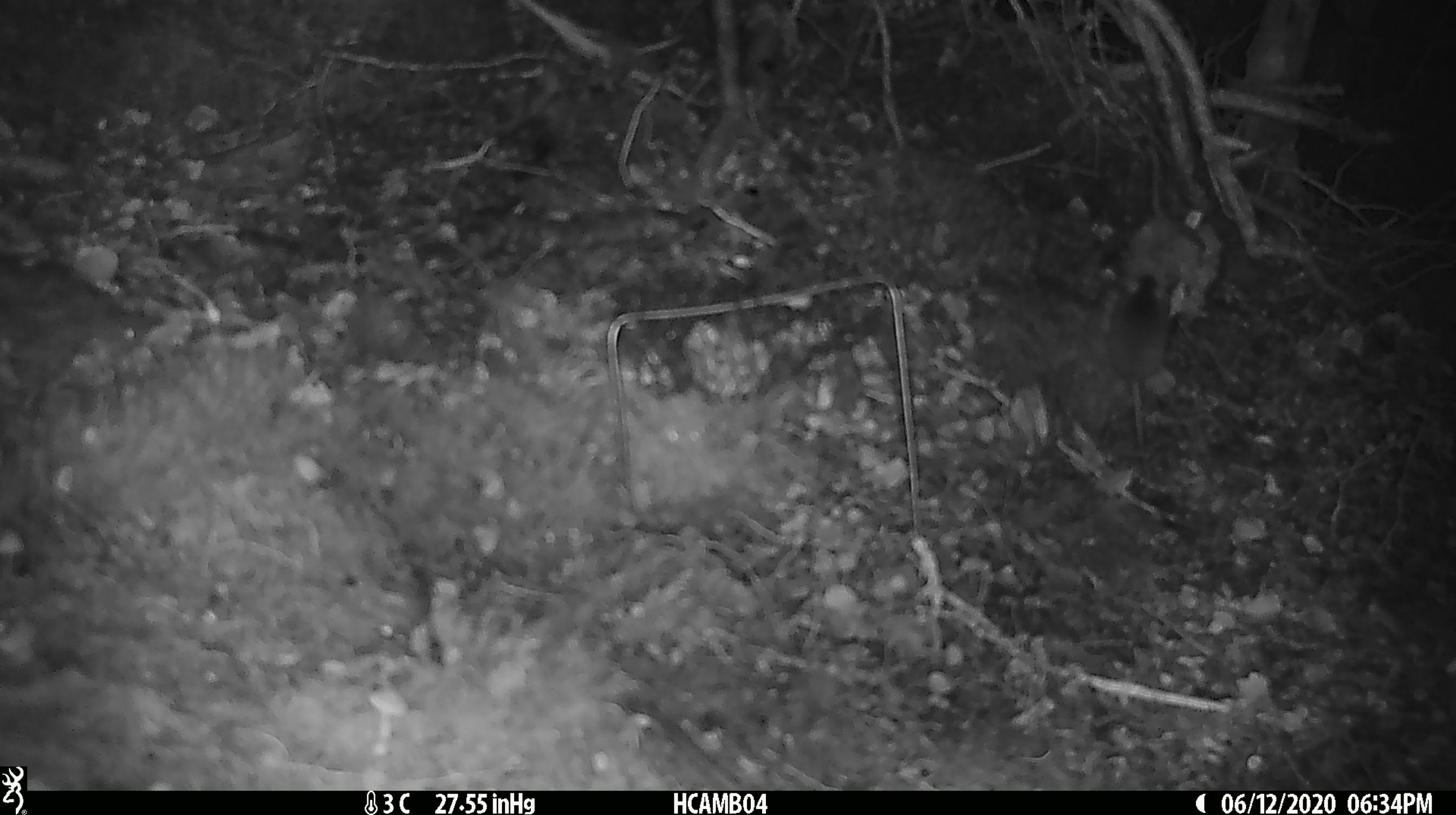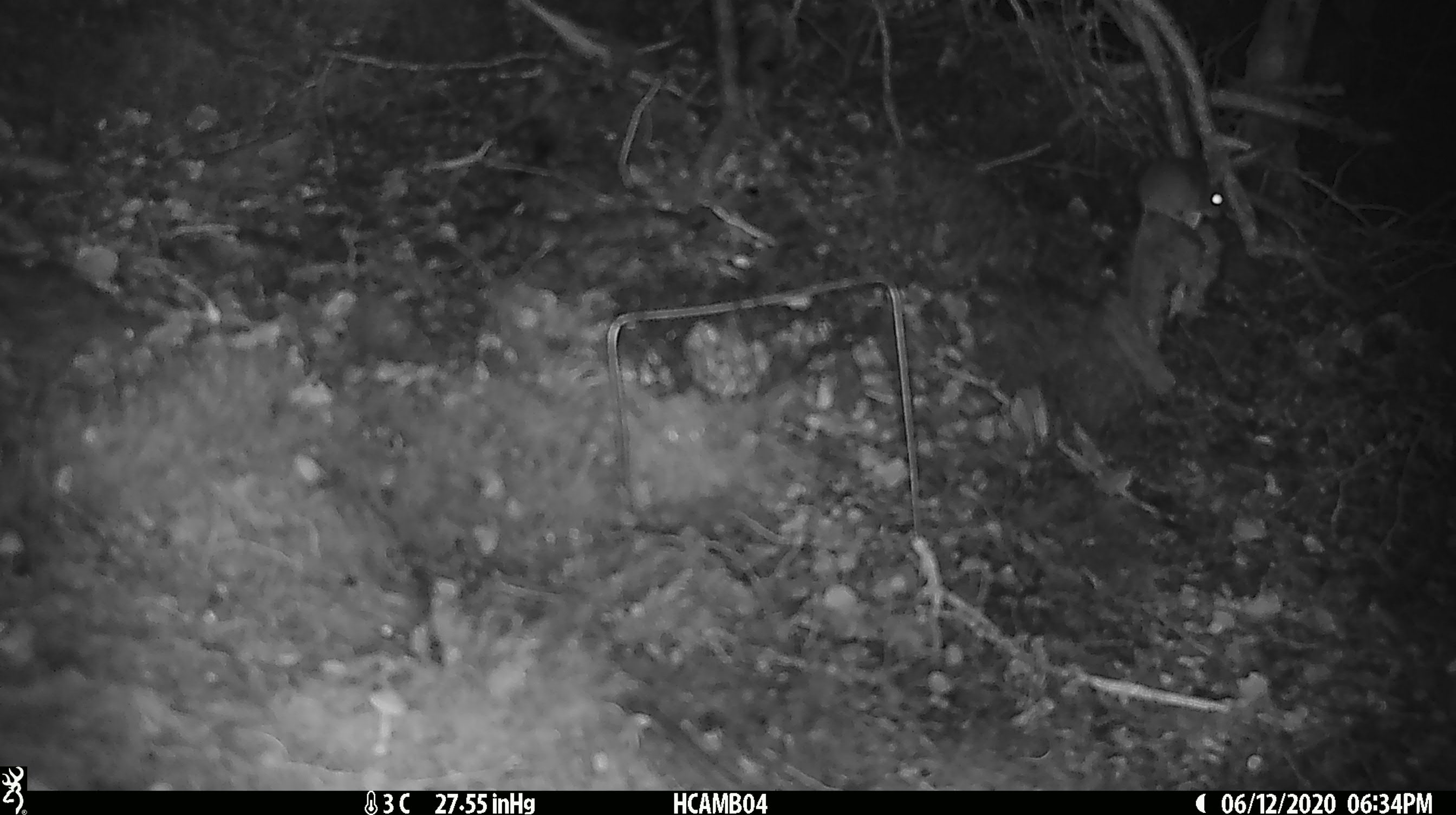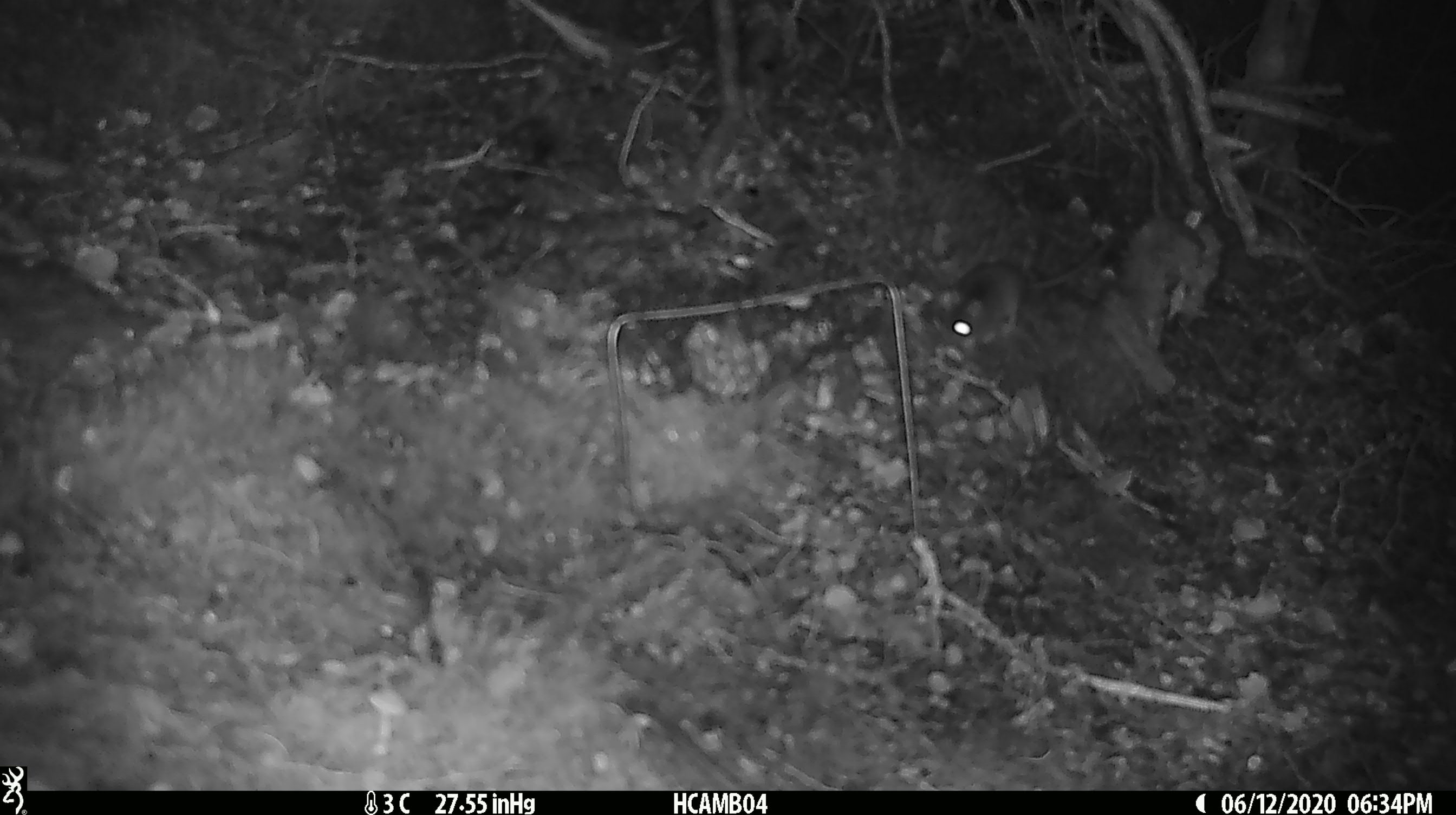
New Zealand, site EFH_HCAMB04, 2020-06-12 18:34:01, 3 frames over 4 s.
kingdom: Animalia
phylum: Chordata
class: Mammalia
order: Rodentia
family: Muridae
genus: Mus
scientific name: Mus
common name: mouse